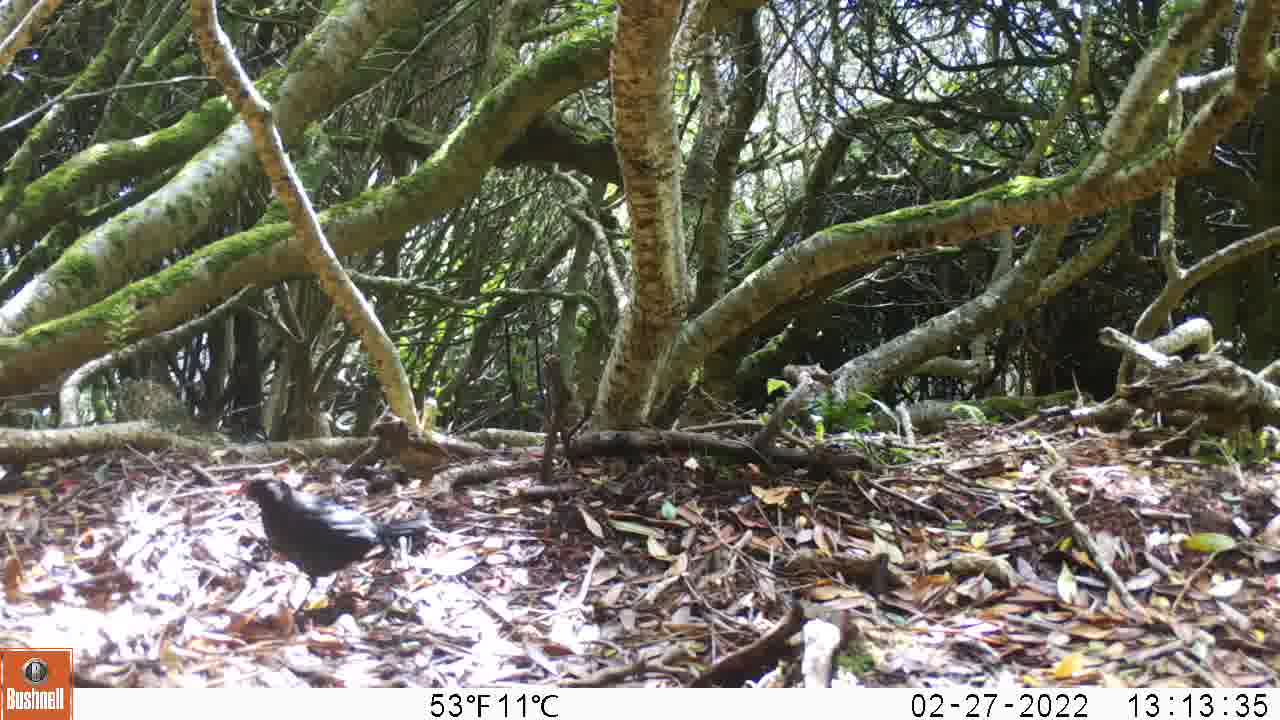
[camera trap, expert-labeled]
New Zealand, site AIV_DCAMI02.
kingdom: Animalia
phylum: Chordata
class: Aves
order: Passeriformes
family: Turdidae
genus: Turdus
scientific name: Turdus merula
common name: eurasian blackbird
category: blackbird